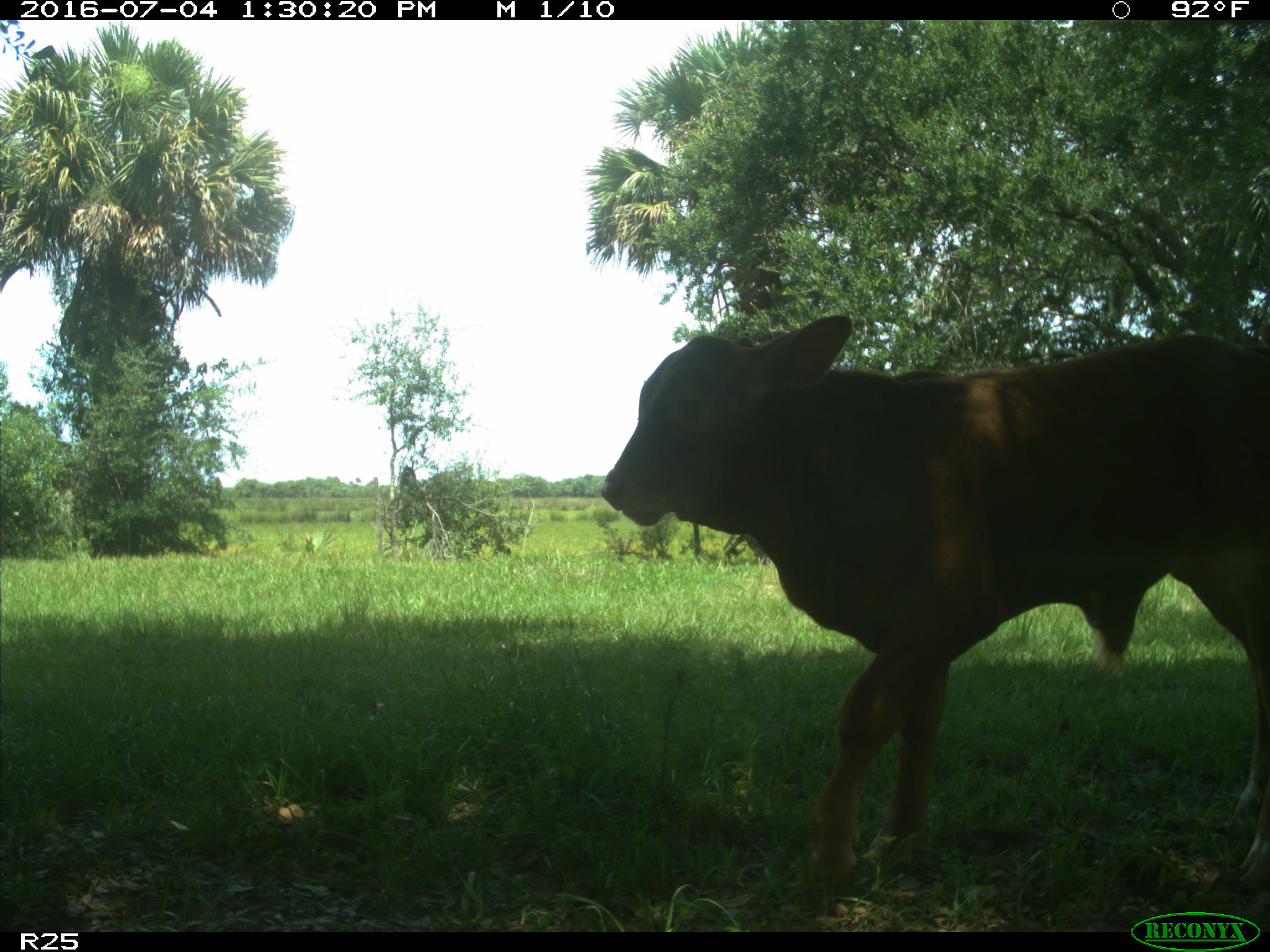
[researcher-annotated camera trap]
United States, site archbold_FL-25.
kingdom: Animalia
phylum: Chordata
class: Mammalia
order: Artiodactyla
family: Bovidae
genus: Bos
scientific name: Bos taurus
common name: domestic cow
Bos taurus (domestic cow).